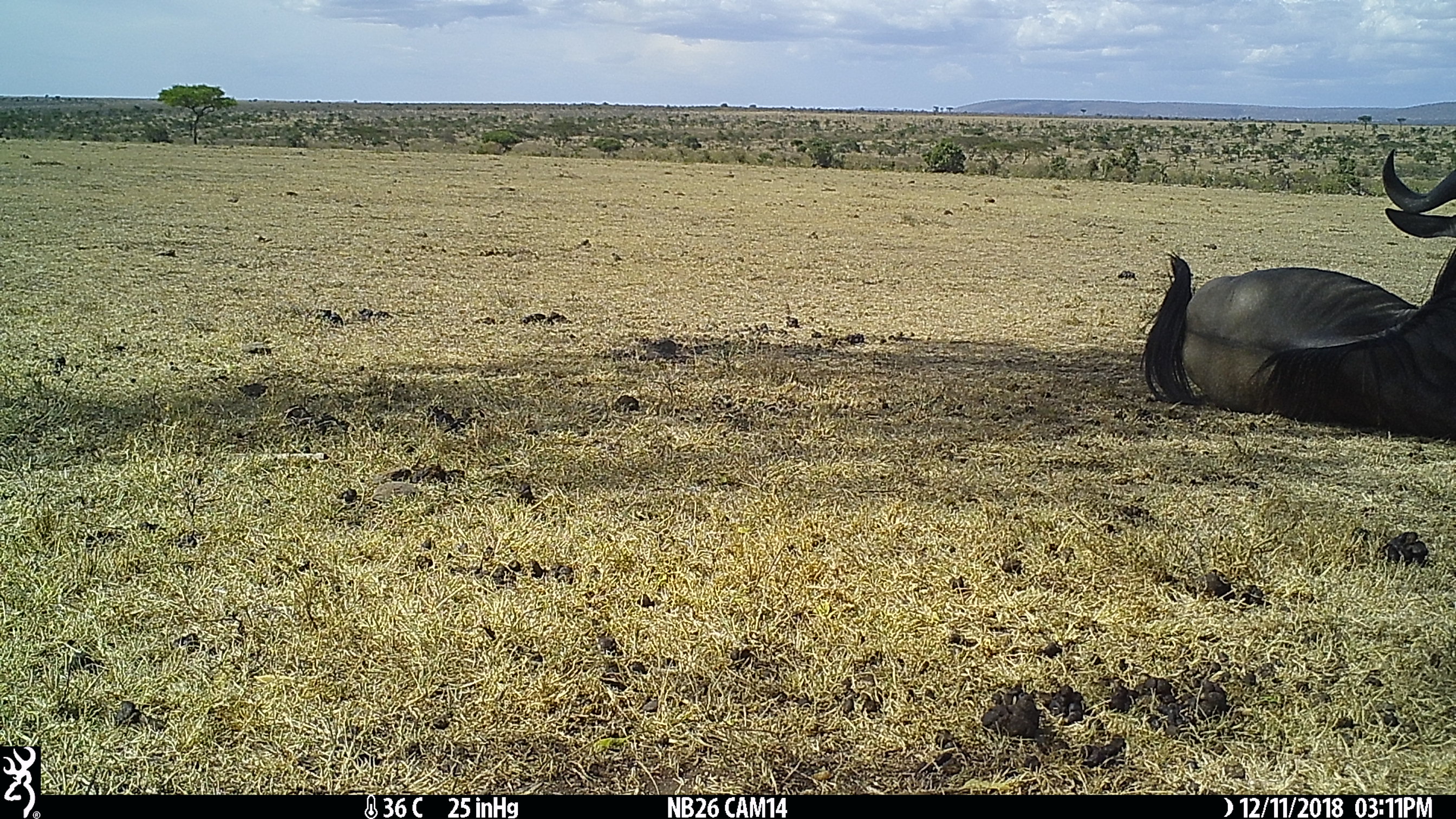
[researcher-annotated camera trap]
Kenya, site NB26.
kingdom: Animalia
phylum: Chordata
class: Mammalia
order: Artiodactyla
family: Bovidae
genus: Connochaetes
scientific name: Connochaetes taurinus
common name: blue wildebeest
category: wildebeest